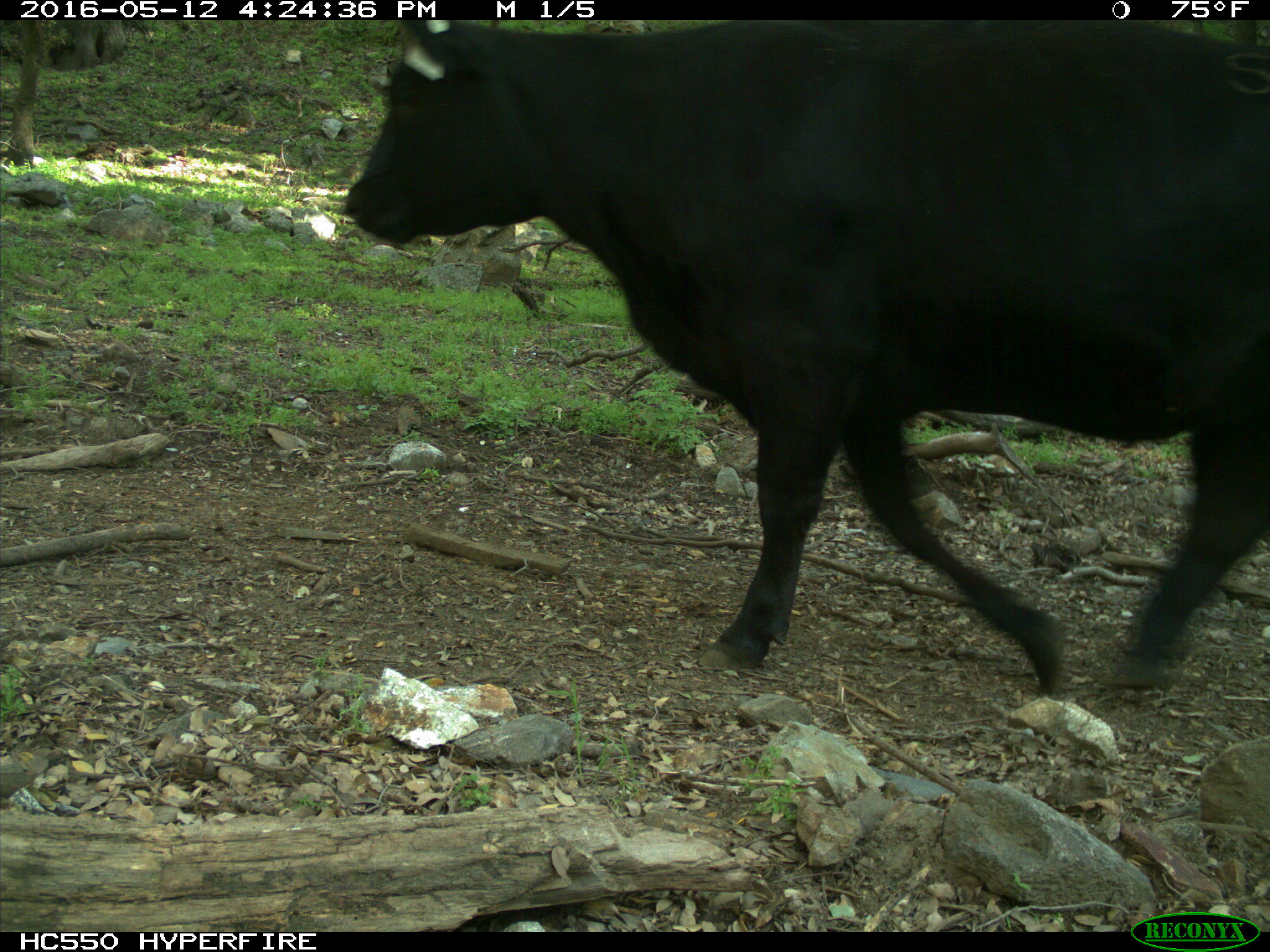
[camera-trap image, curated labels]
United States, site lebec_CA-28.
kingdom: Animalia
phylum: Chordata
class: Mammalia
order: Artiodactyla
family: Bovidae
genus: Bos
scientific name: Bos taurus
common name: domestic cow